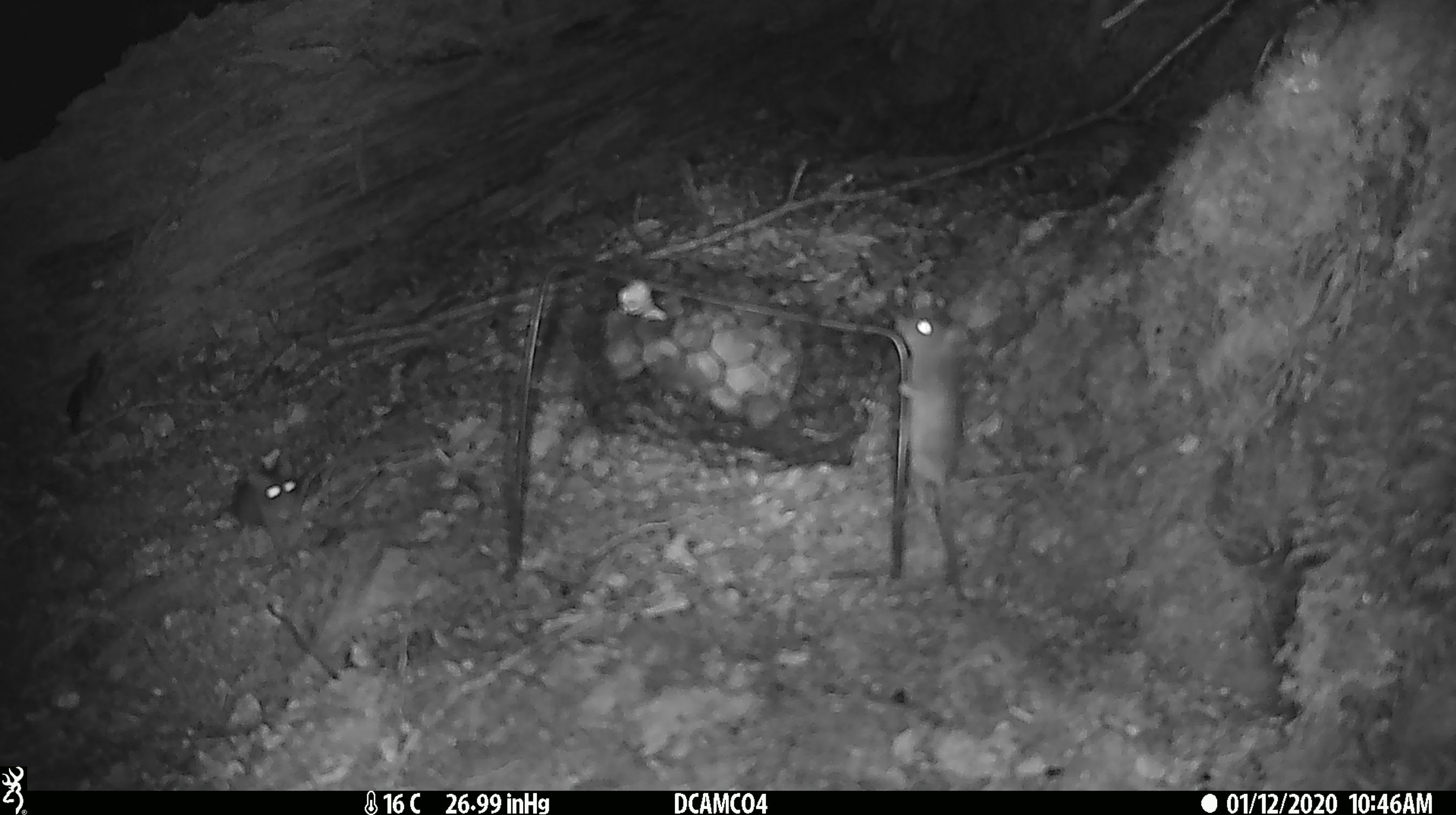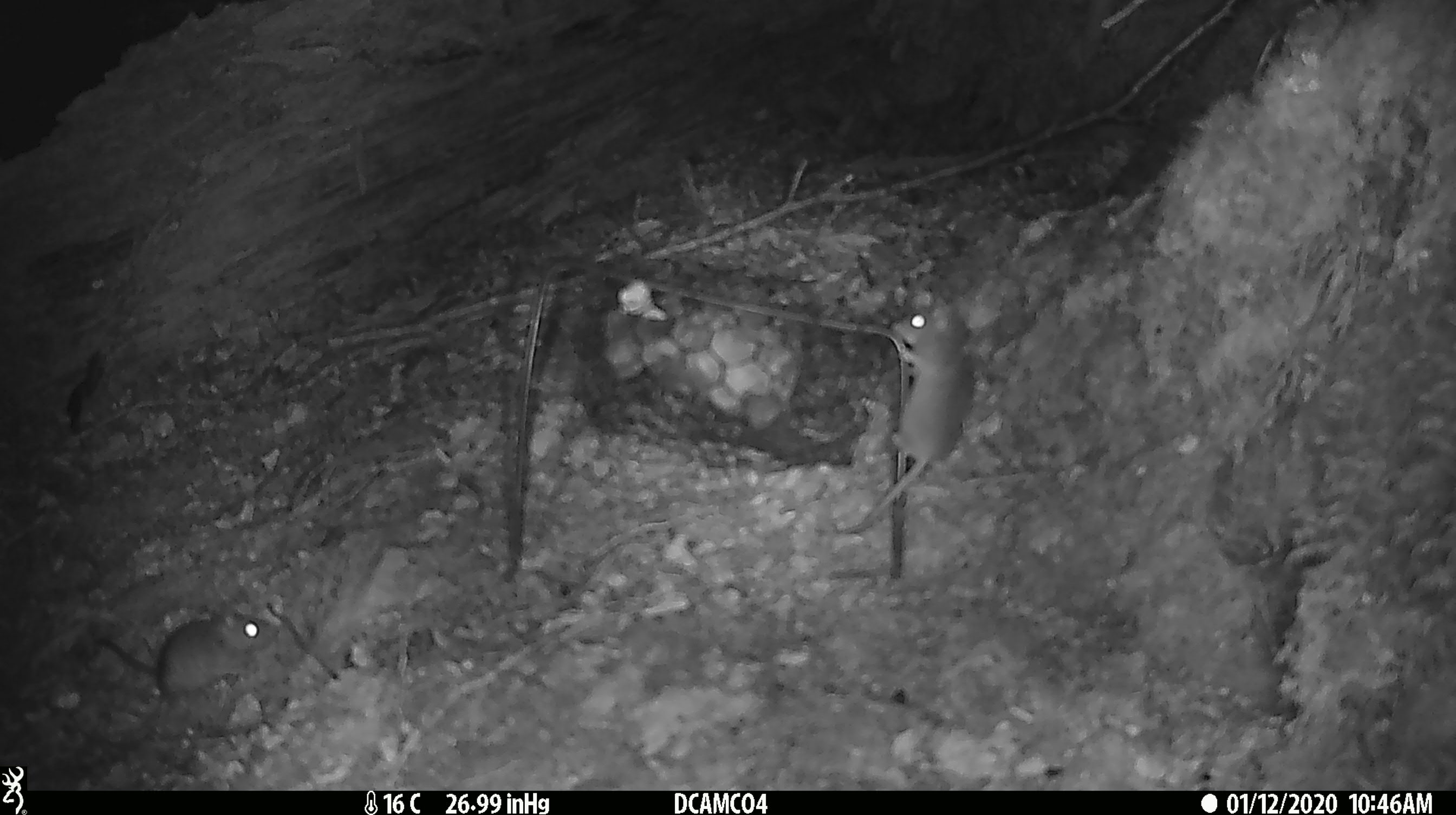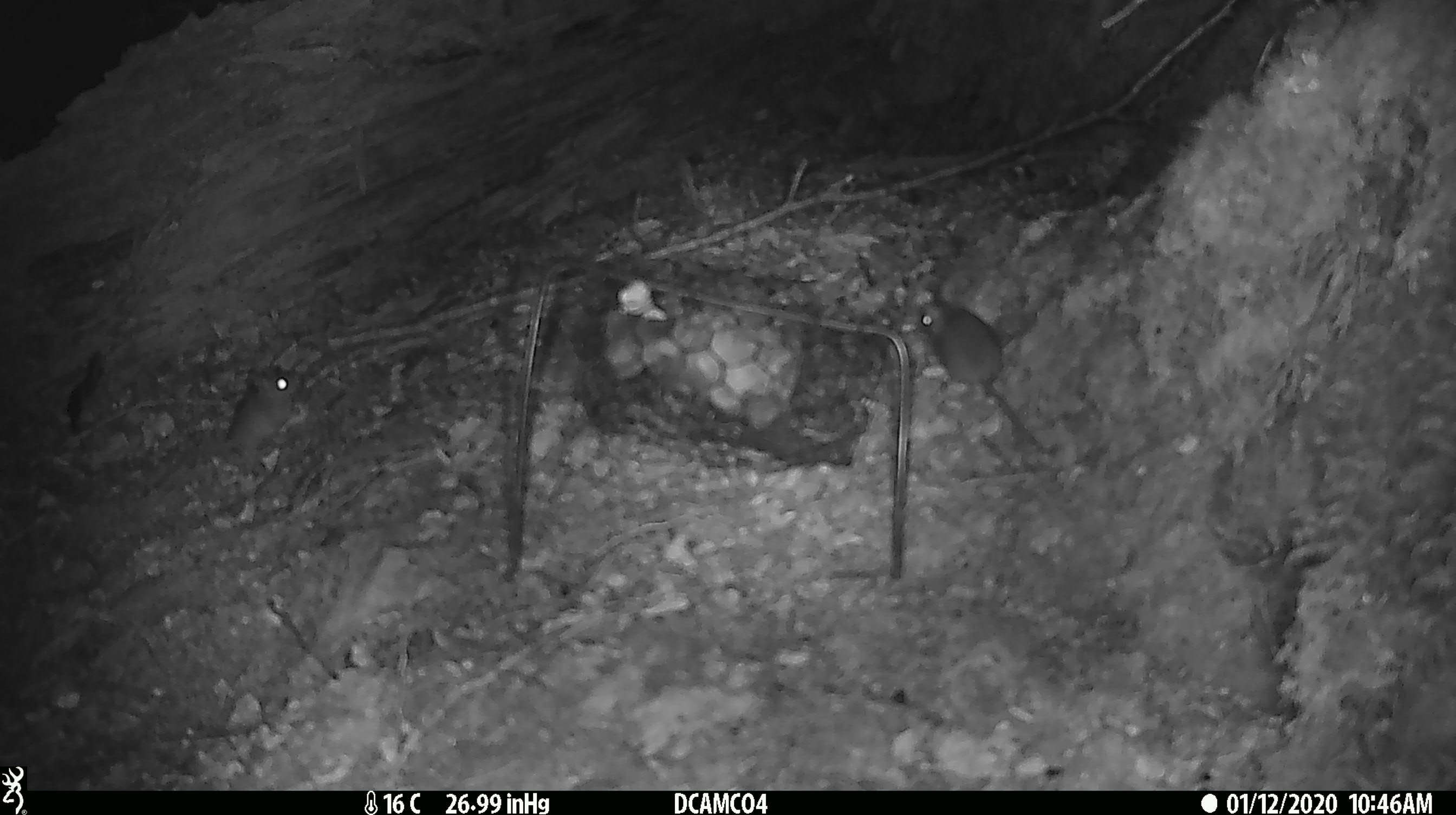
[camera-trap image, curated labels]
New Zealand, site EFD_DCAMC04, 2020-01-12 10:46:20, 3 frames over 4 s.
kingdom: Animalia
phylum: Chordata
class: Mammalia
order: Rodentia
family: Muridae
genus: Mus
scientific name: Mus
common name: mouse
Mouse (Mus).